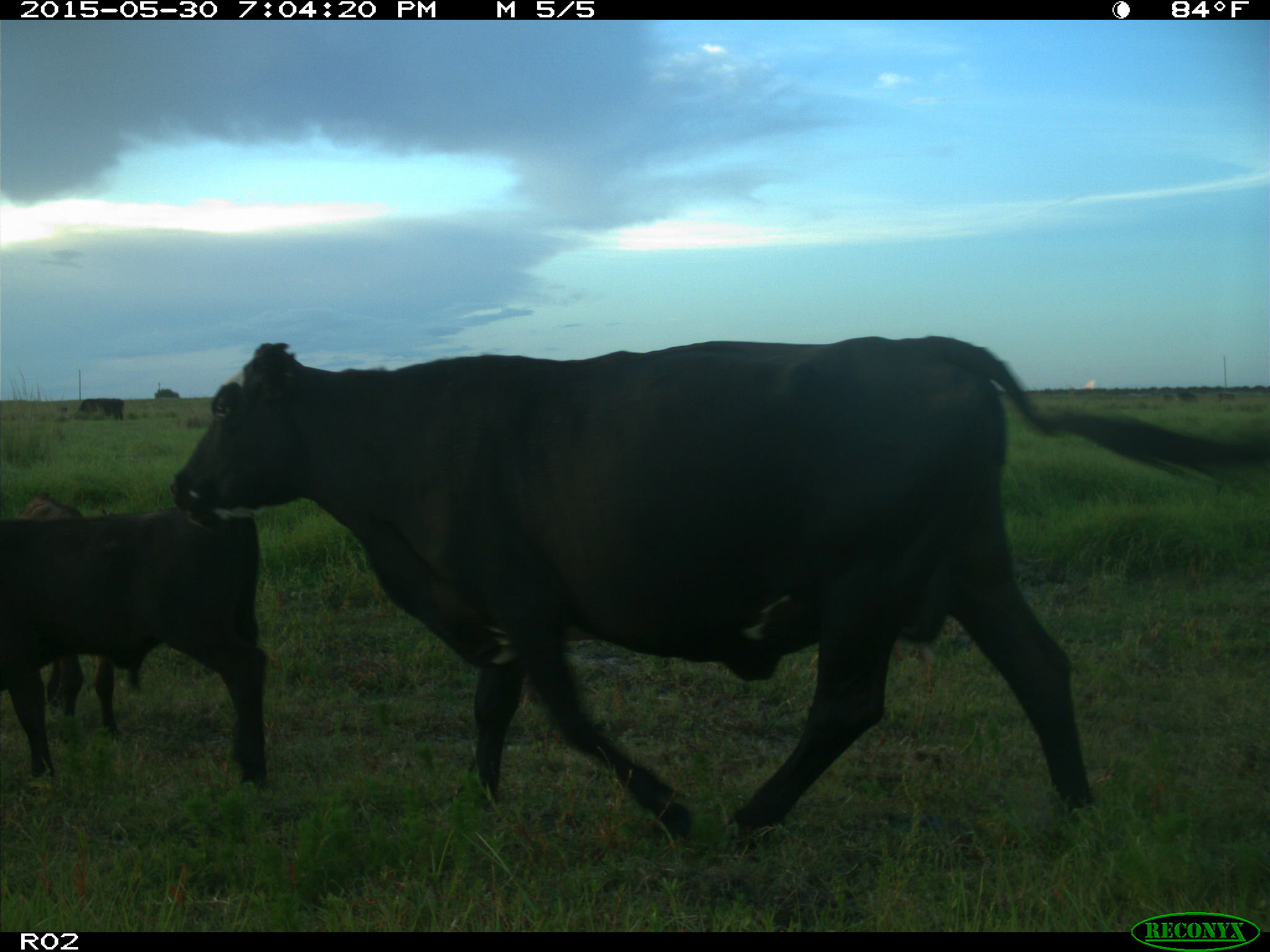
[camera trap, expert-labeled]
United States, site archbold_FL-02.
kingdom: Animalia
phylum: Chordata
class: Mammalia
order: Artiodactyla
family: Bovidae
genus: Bos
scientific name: Bos taurus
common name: domestic cow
Bos taurus (domestic cow).